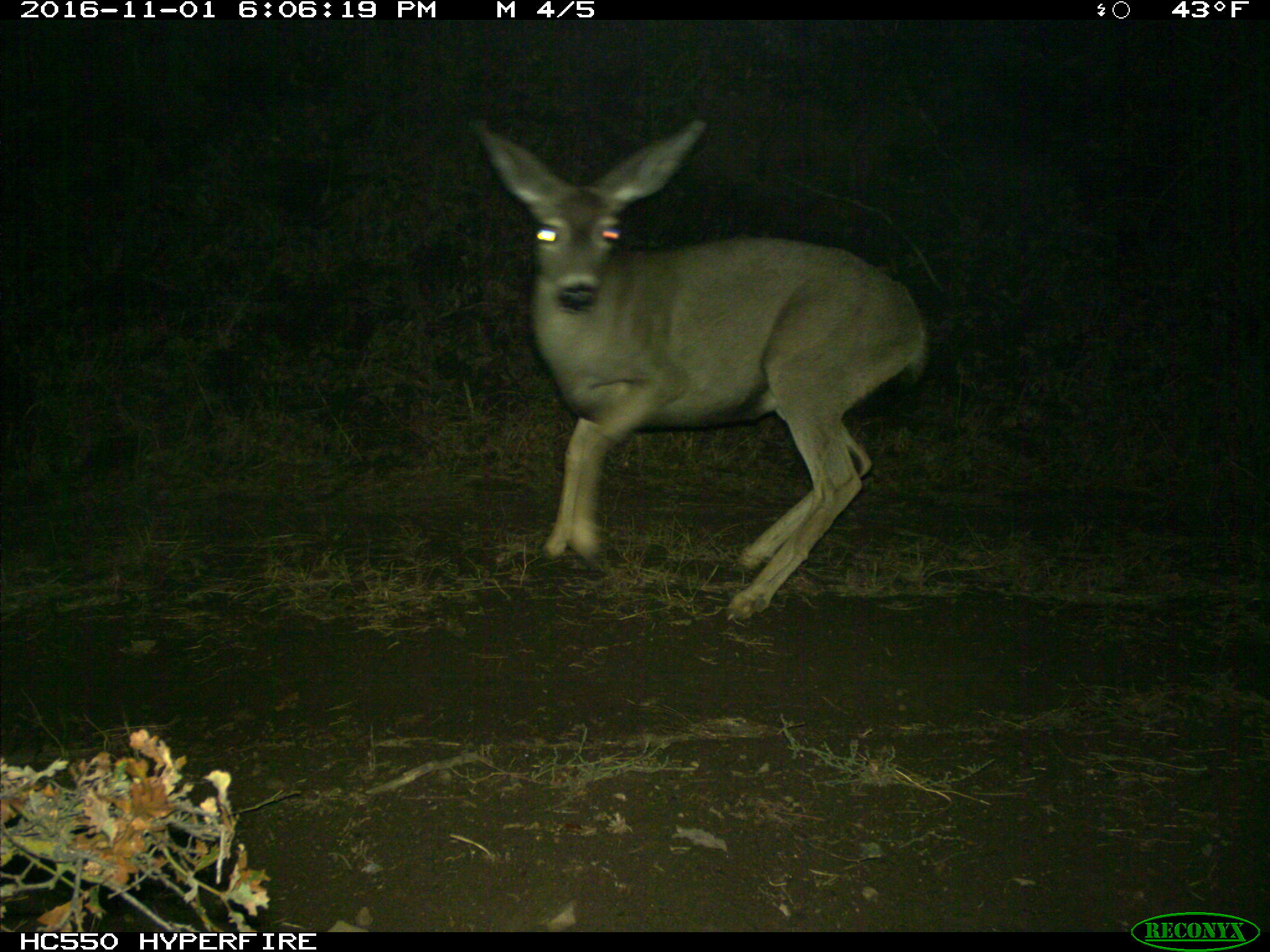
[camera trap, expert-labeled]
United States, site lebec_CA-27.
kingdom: Animalia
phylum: Chordata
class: Mammalia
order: Artiodactyla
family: Cervidae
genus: Odocoileus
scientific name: Odocoileus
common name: deer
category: unidentified deer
Unidentified deer (deer) (Odocoileus).